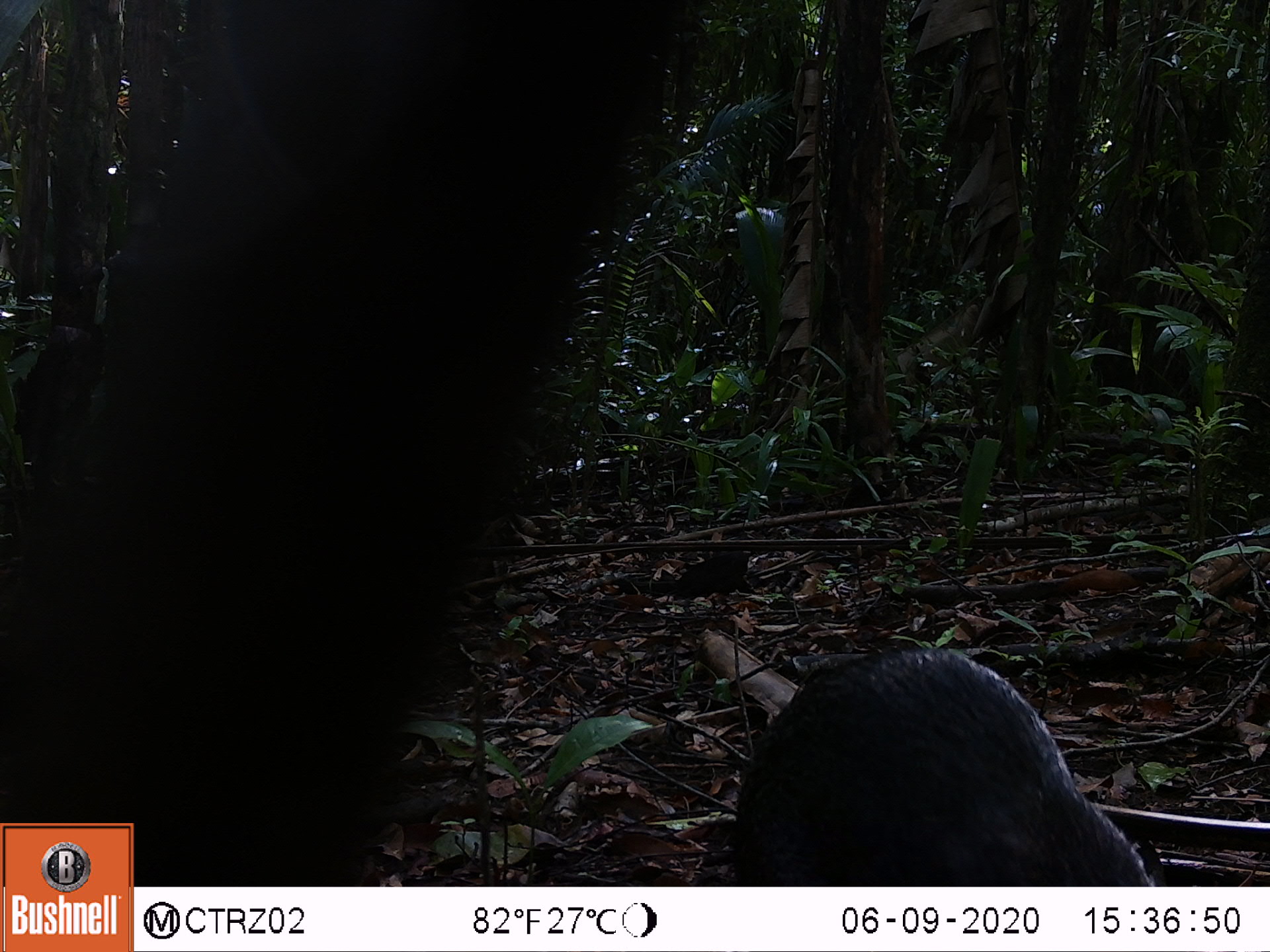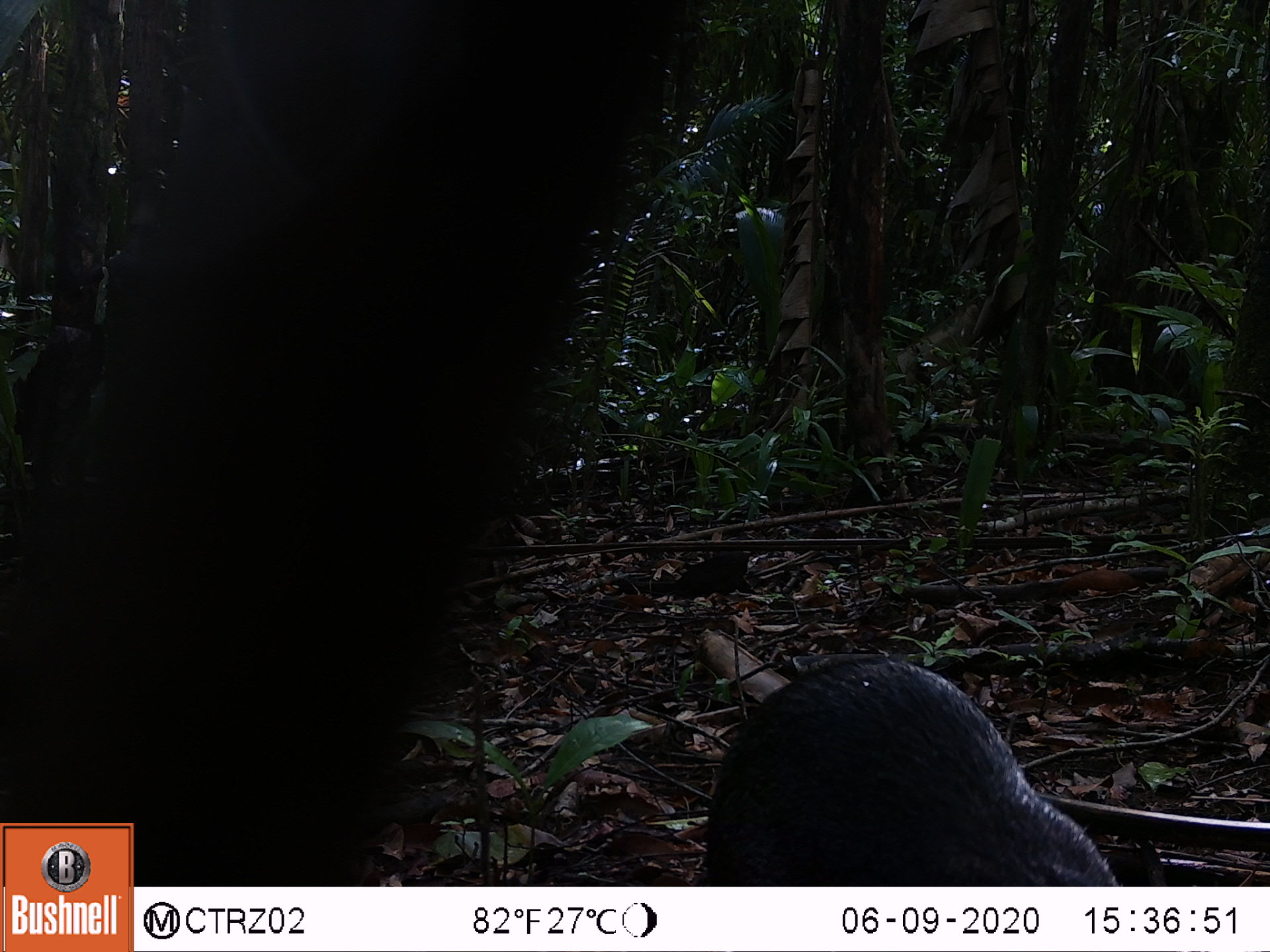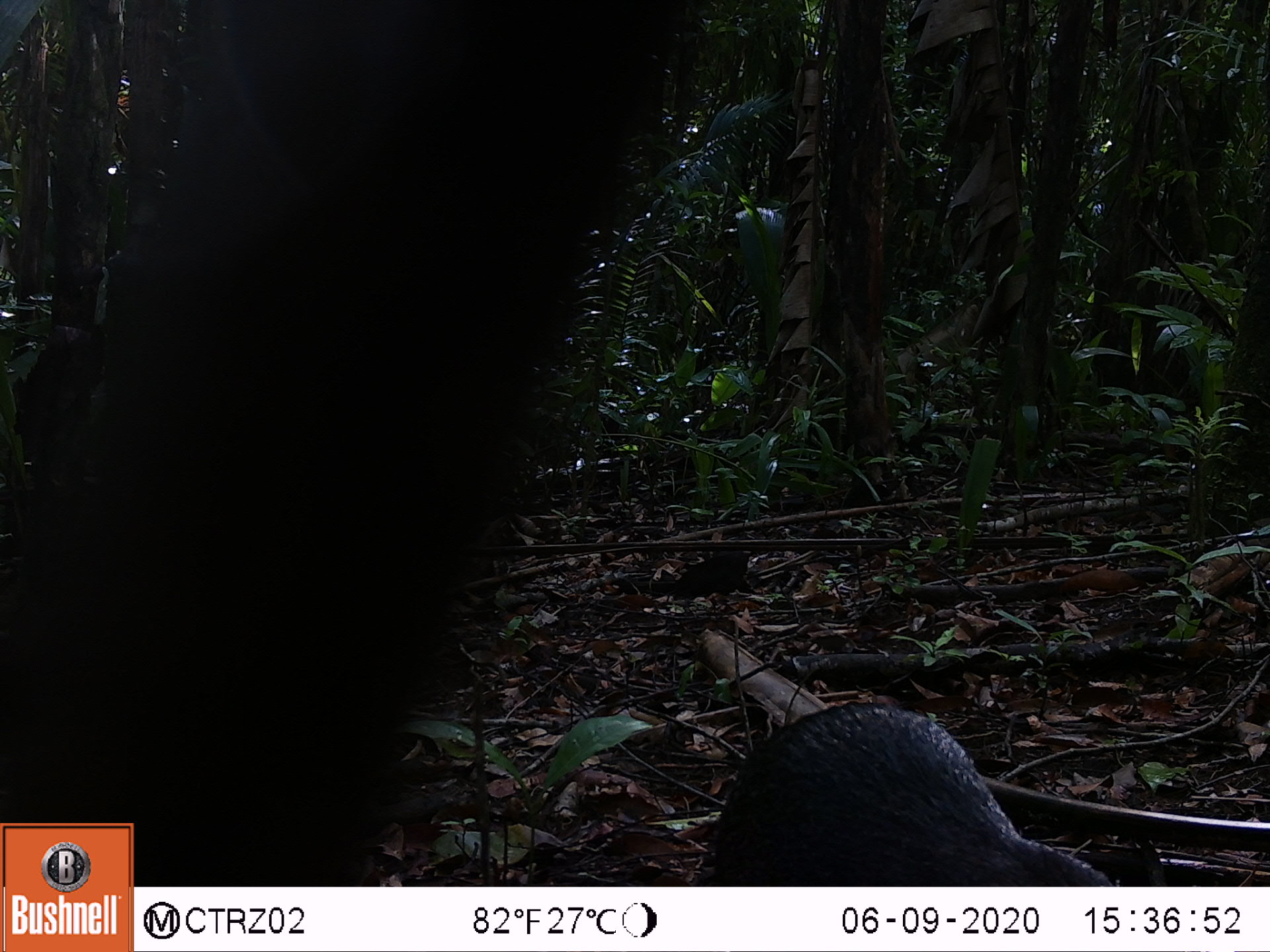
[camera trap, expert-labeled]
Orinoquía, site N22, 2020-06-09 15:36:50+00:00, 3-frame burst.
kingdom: Animalia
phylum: Chordata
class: Mammalia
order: Rodentia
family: Dasyproctidae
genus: Dasyprocta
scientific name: Dasyprocta fuliginosa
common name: black agouti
Black agouti (Dasyprocta fuliginosa).